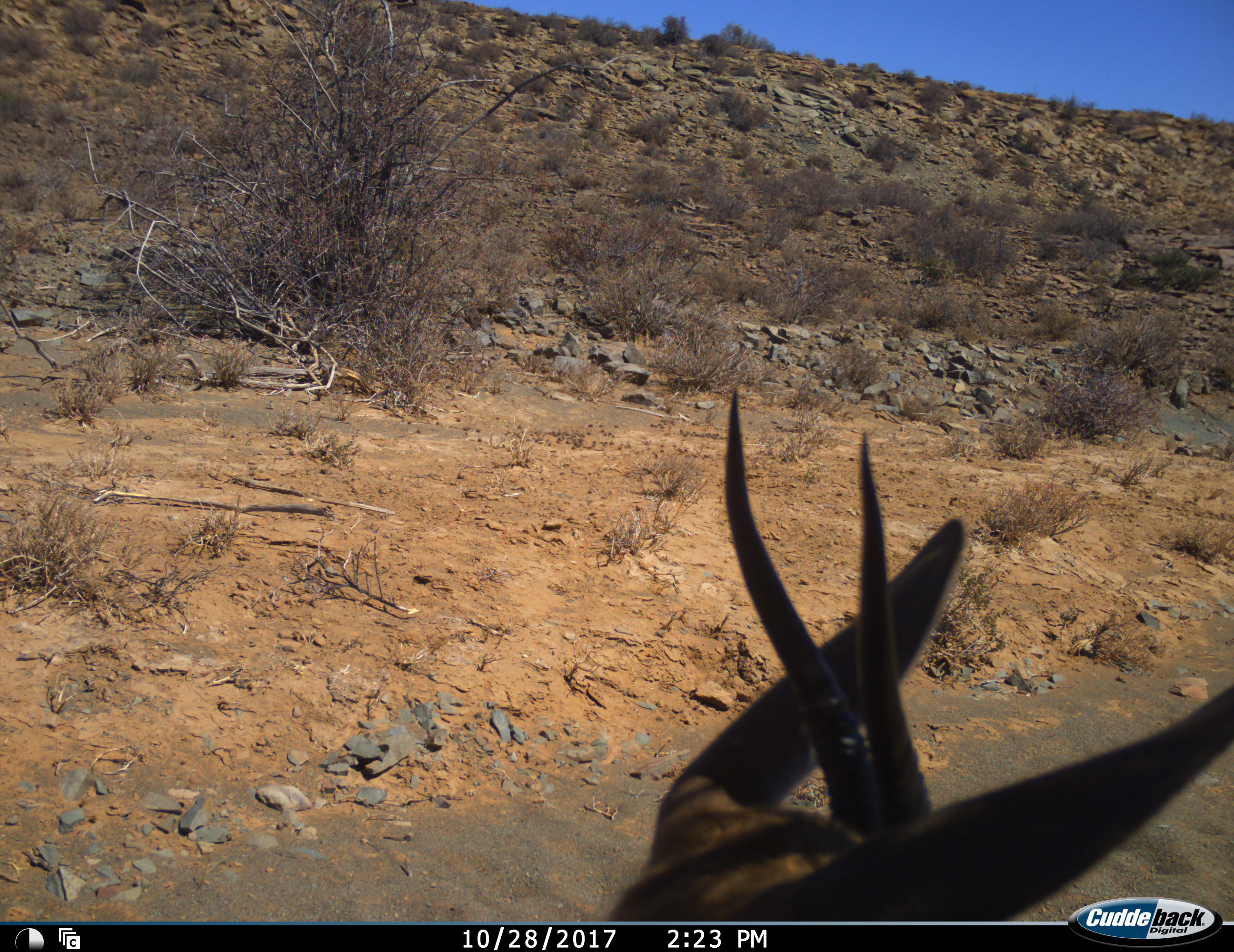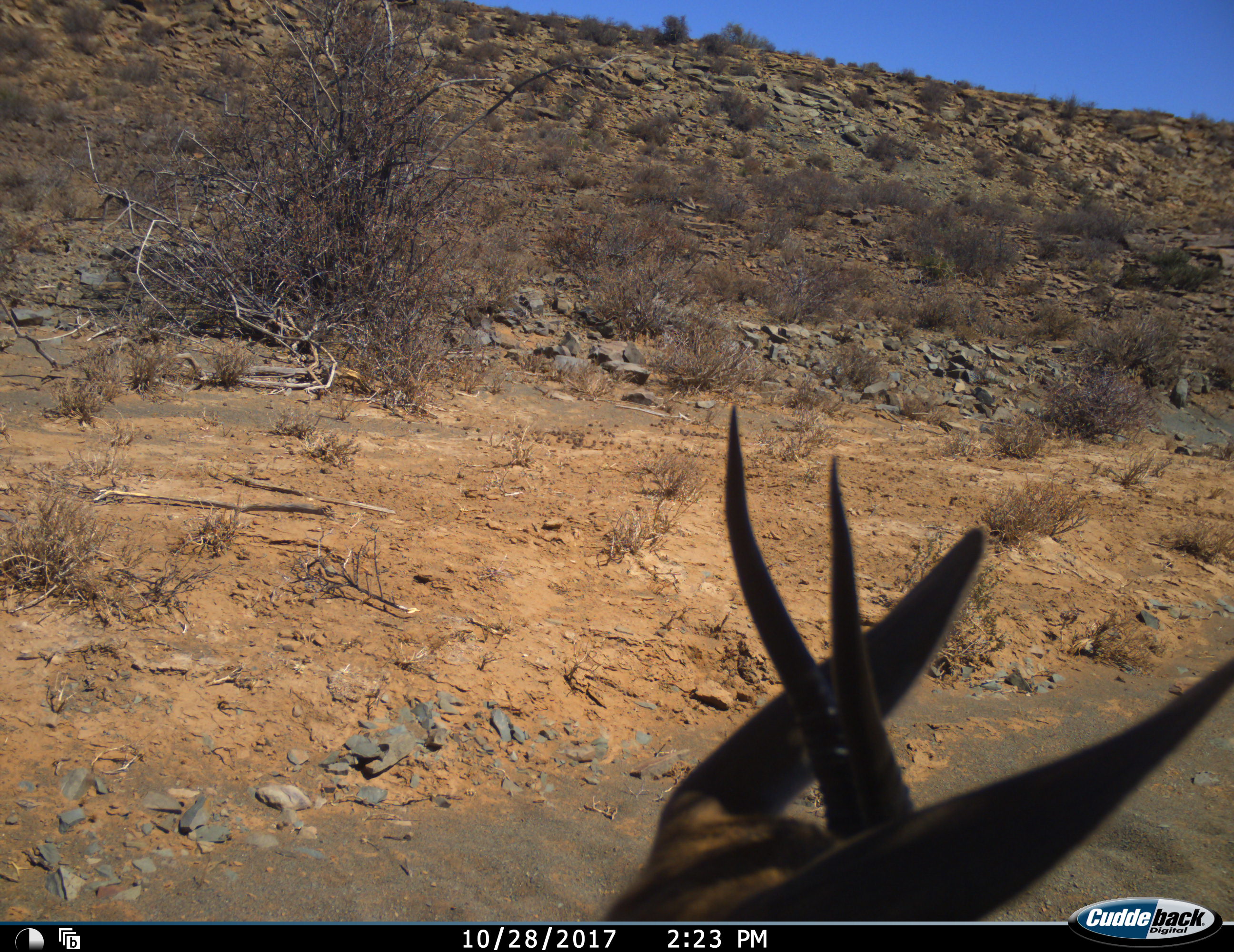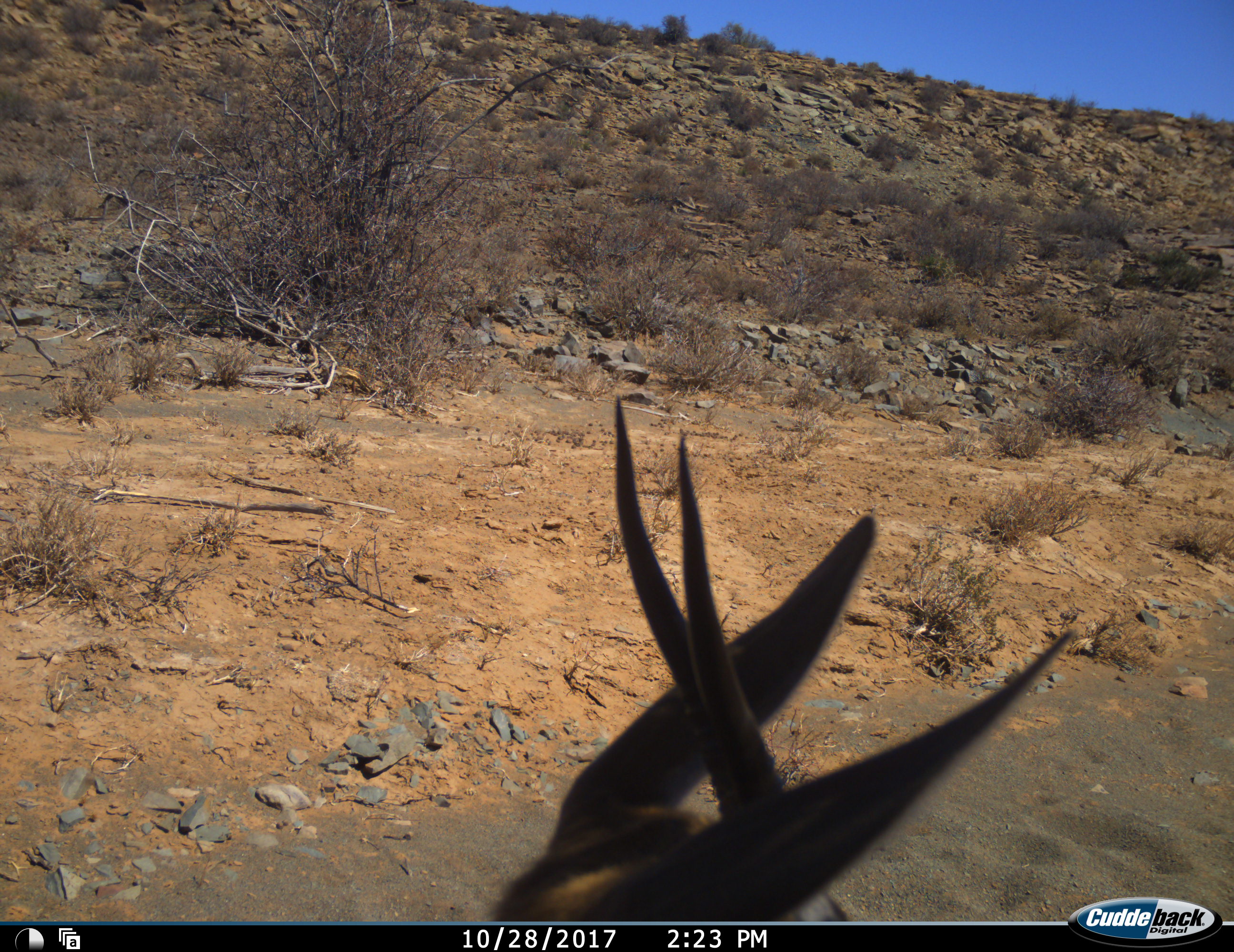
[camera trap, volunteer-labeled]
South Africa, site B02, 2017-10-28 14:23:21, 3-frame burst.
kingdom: Animalia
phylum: Chordata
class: Mammalia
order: Artiodactyla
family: Bovidae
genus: Antidorcas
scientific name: Antidorcas marsupialis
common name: springbok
Springbok (Antidorcas marsupialis), count 1. Behavior (volunteer vote fractions): standing 60%, resting 20%, moving 20%, interacting 0%. Young present (vote fraction): 0%. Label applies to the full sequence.